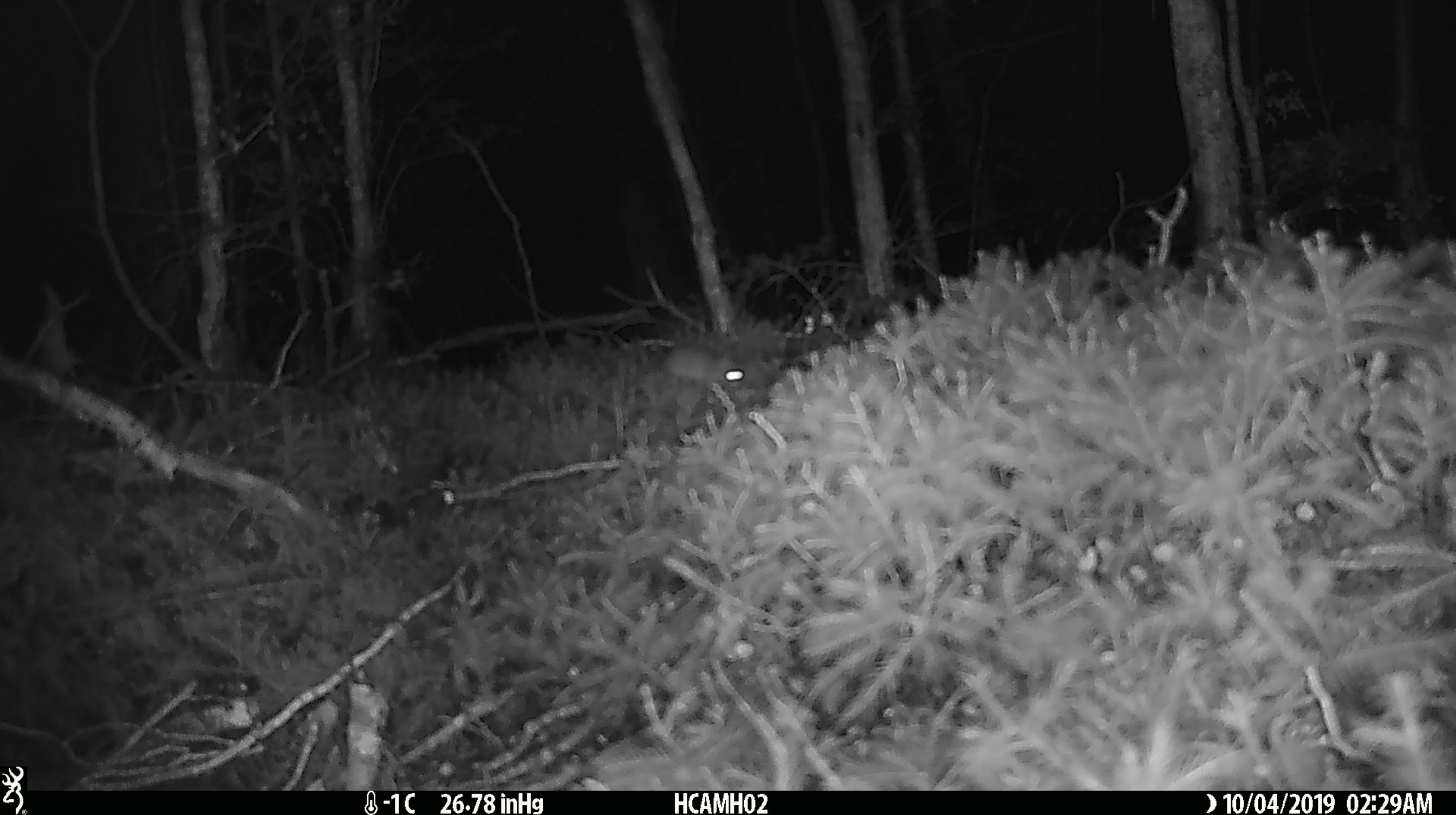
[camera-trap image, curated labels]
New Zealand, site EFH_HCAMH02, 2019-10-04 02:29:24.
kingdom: Animalia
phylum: Chordata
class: Mammalia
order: Rodentia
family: Muridae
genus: Mus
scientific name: Mus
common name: mouse